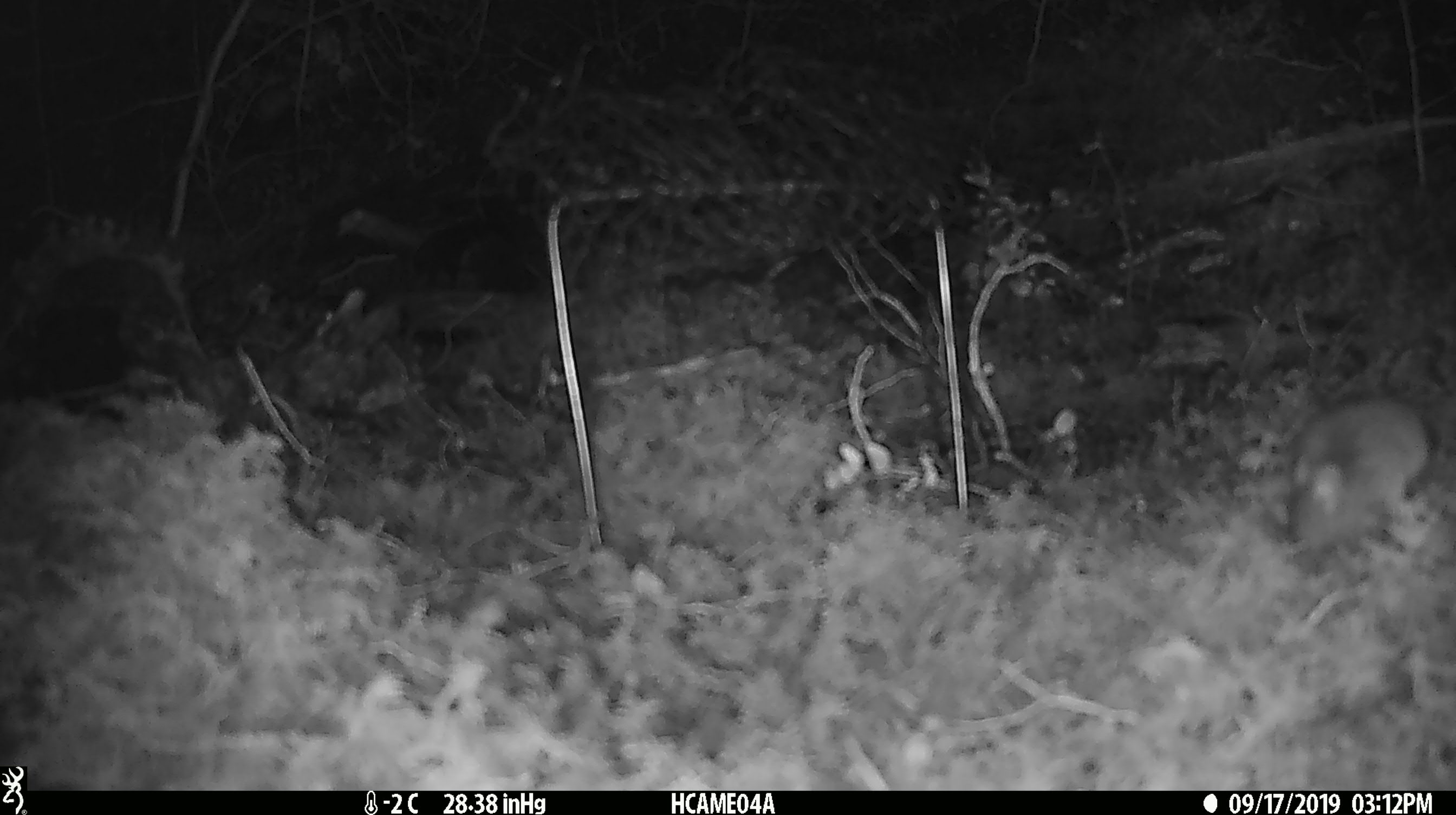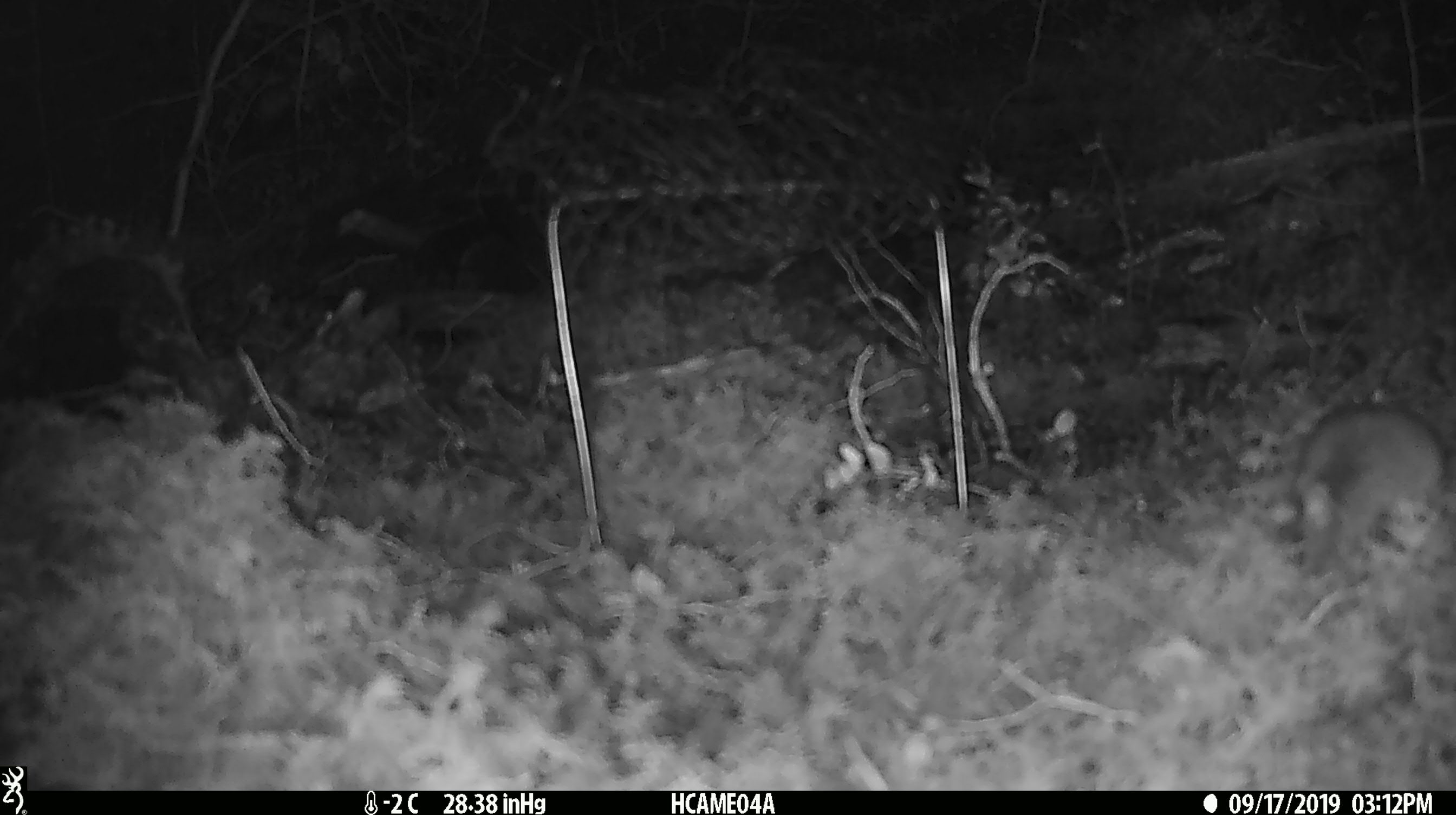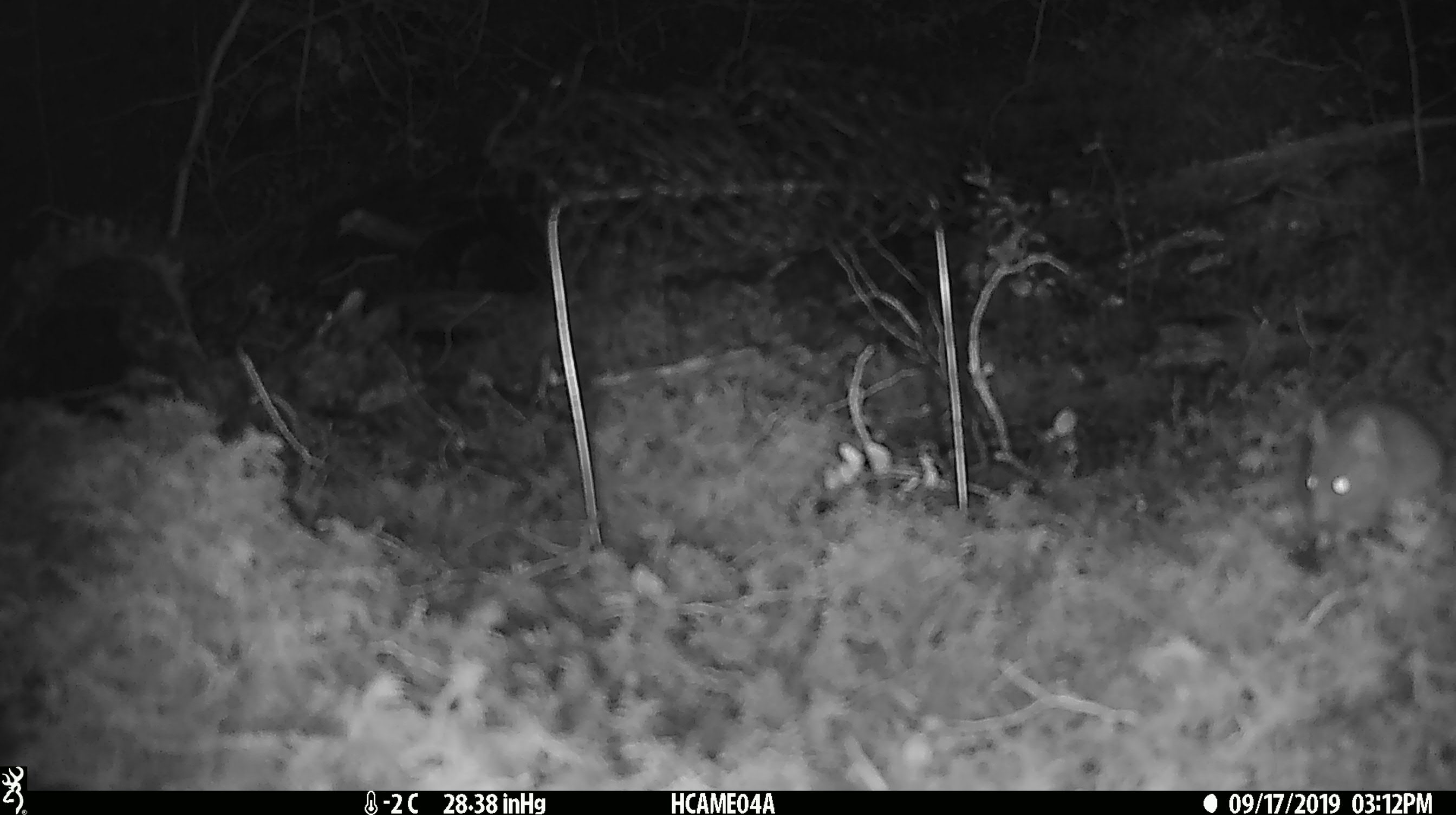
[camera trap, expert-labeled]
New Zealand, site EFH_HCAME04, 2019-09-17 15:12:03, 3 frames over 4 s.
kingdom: Animalia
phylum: Chordata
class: Mammalia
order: Rodentia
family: Muridae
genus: Mus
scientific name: Mus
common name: mouse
Mouse (Mus).